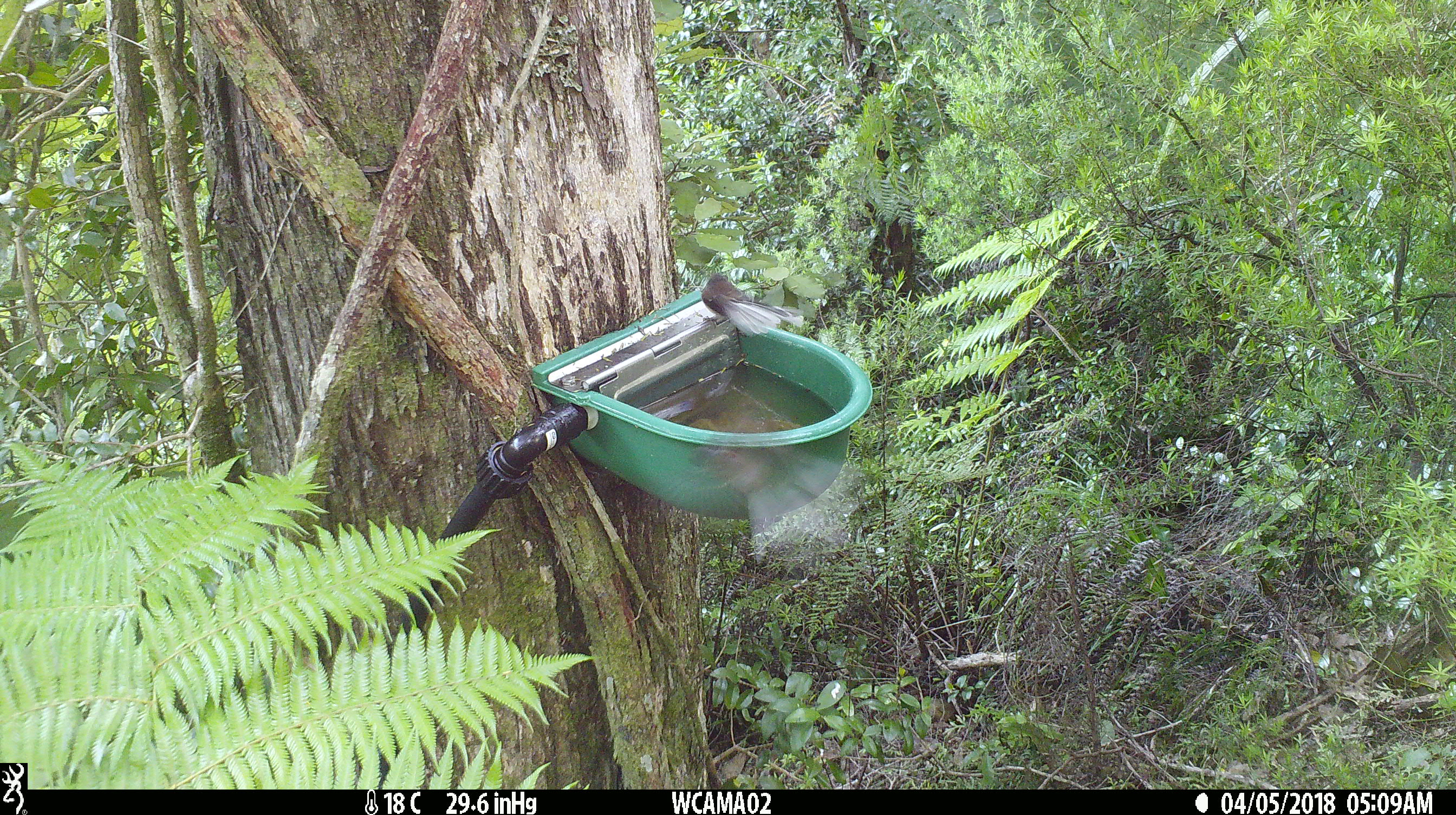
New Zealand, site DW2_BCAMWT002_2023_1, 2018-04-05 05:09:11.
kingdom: Animalia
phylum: Chordata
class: Aves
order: Passeriformes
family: Rhipiduridae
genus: Rhipidura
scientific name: Rhipidura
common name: fantails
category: fantail